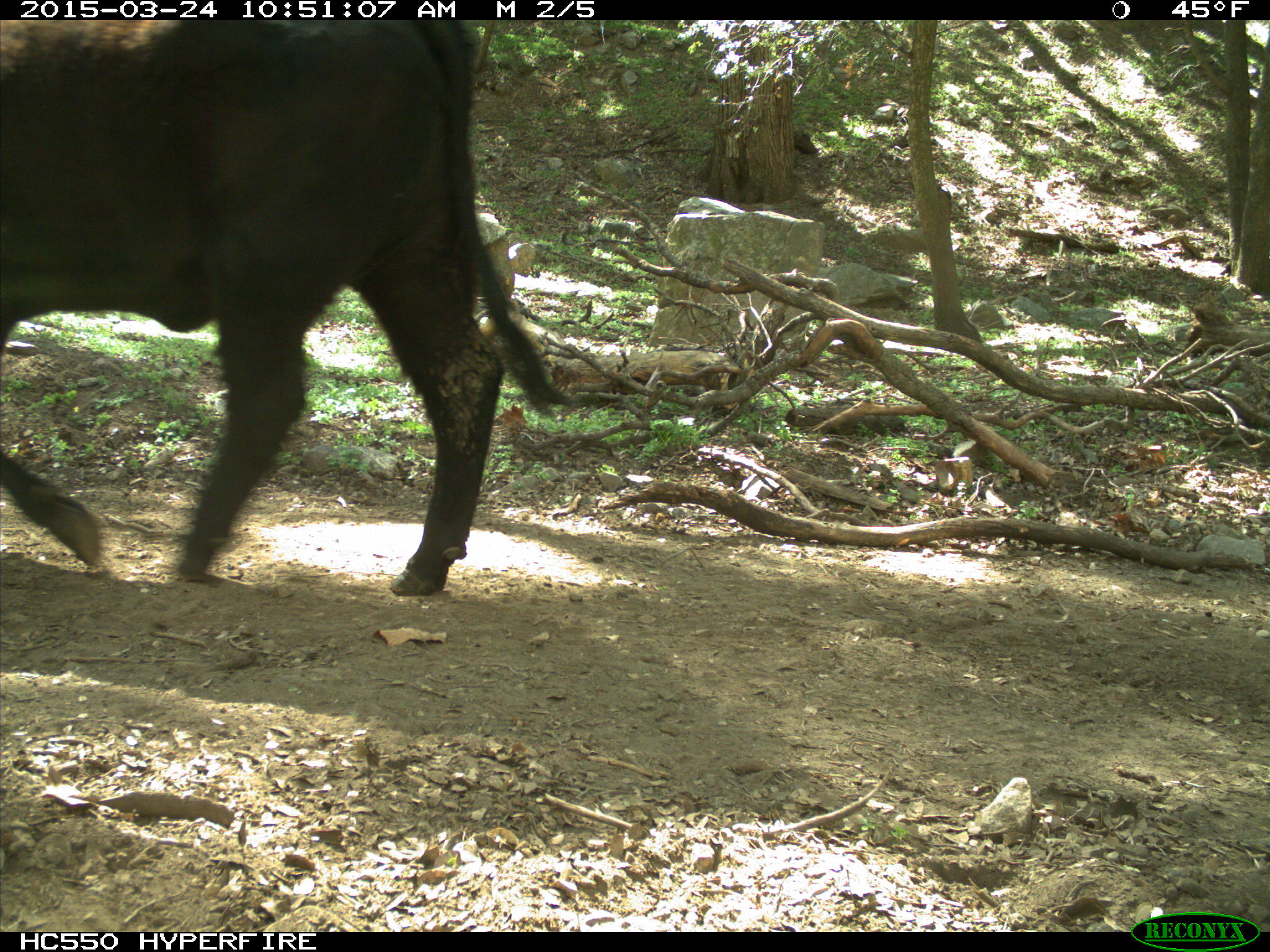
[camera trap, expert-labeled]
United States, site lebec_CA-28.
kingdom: Animalia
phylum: Chordata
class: Mammalia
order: Artiodactyla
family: Bovidae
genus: Bos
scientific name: Bos taurus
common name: domestic cow